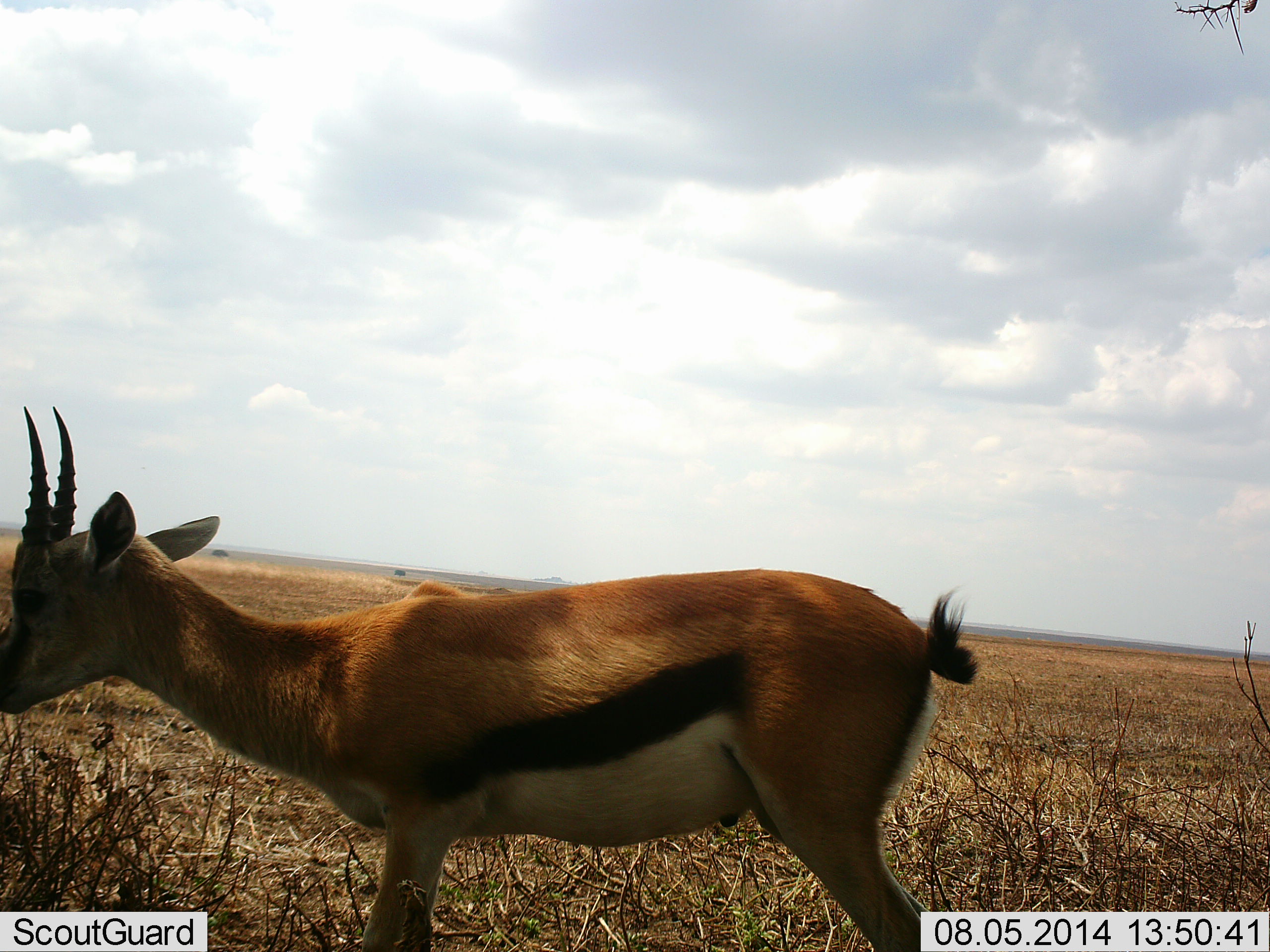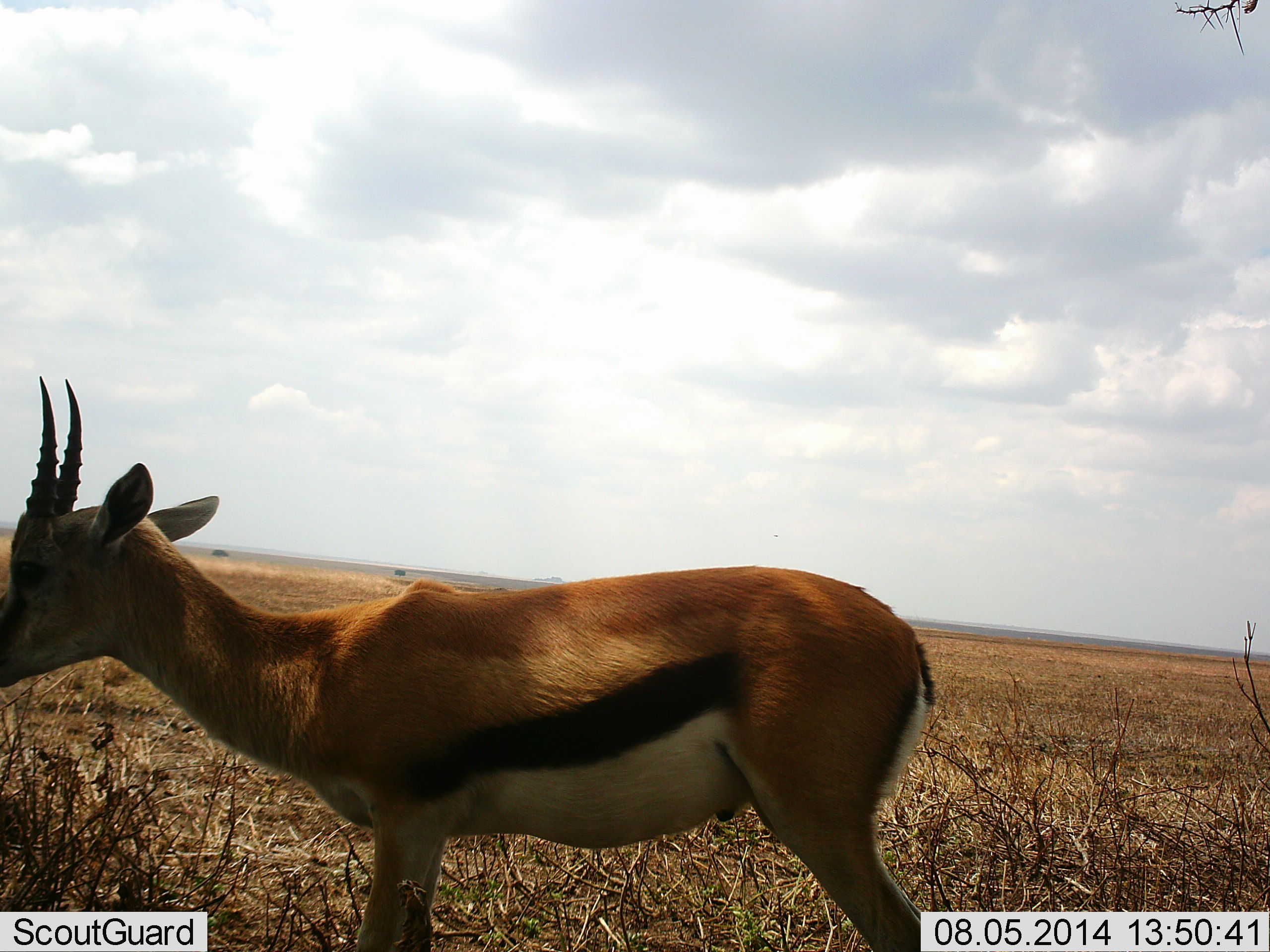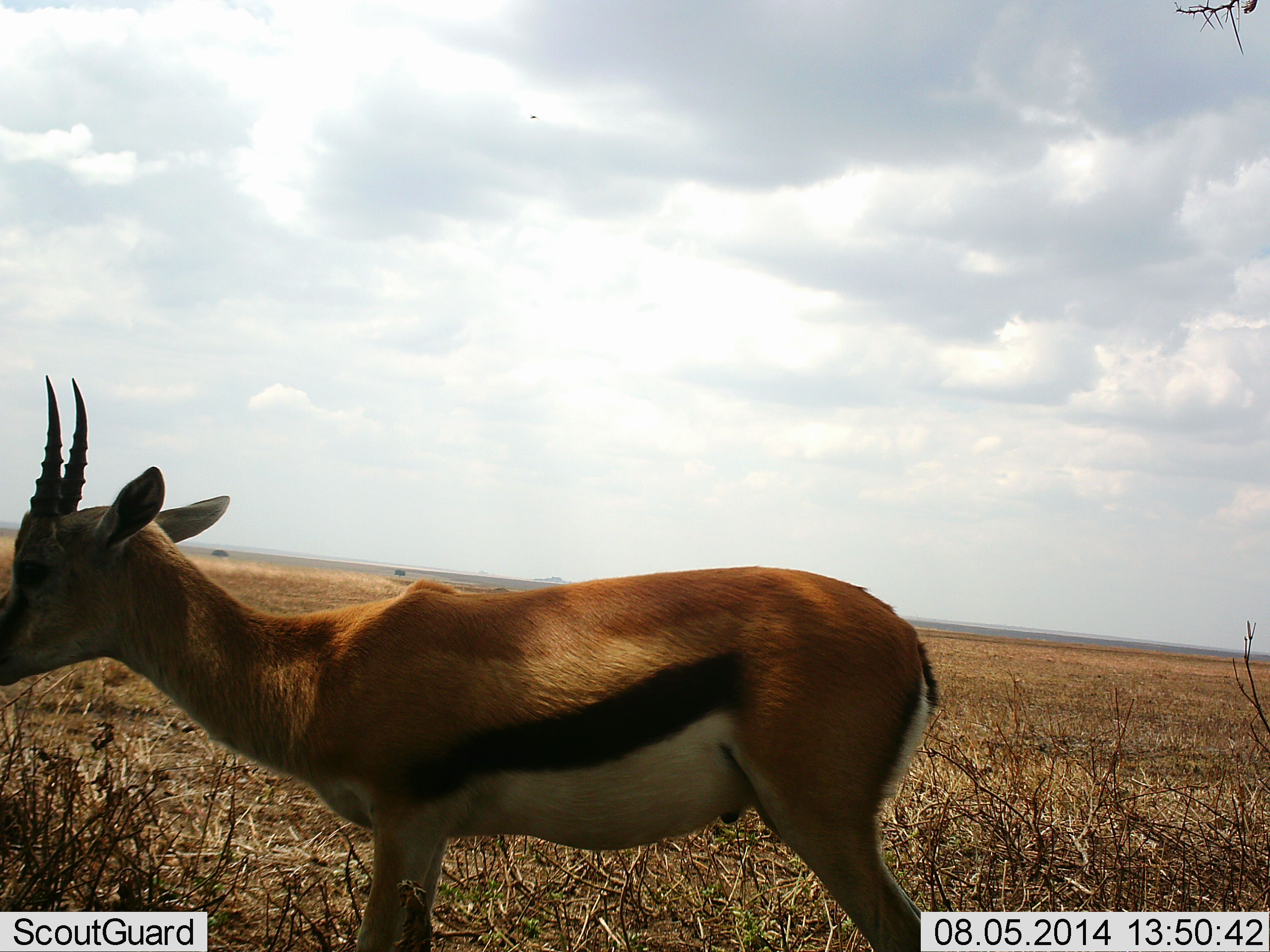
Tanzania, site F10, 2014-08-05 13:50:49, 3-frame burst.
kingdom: Animalia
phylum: Chordata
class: Mammalia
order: Artiodactyla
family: Bovidae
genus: Eudorcas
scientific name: Eudorcas thomsonii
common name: thomson's gazelle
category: gazellethomsons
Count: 1.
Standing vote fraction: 100%.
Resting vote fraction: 0%.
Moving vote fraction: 0%.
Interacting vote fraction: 0%.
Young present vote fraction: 0%.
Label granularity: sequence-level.